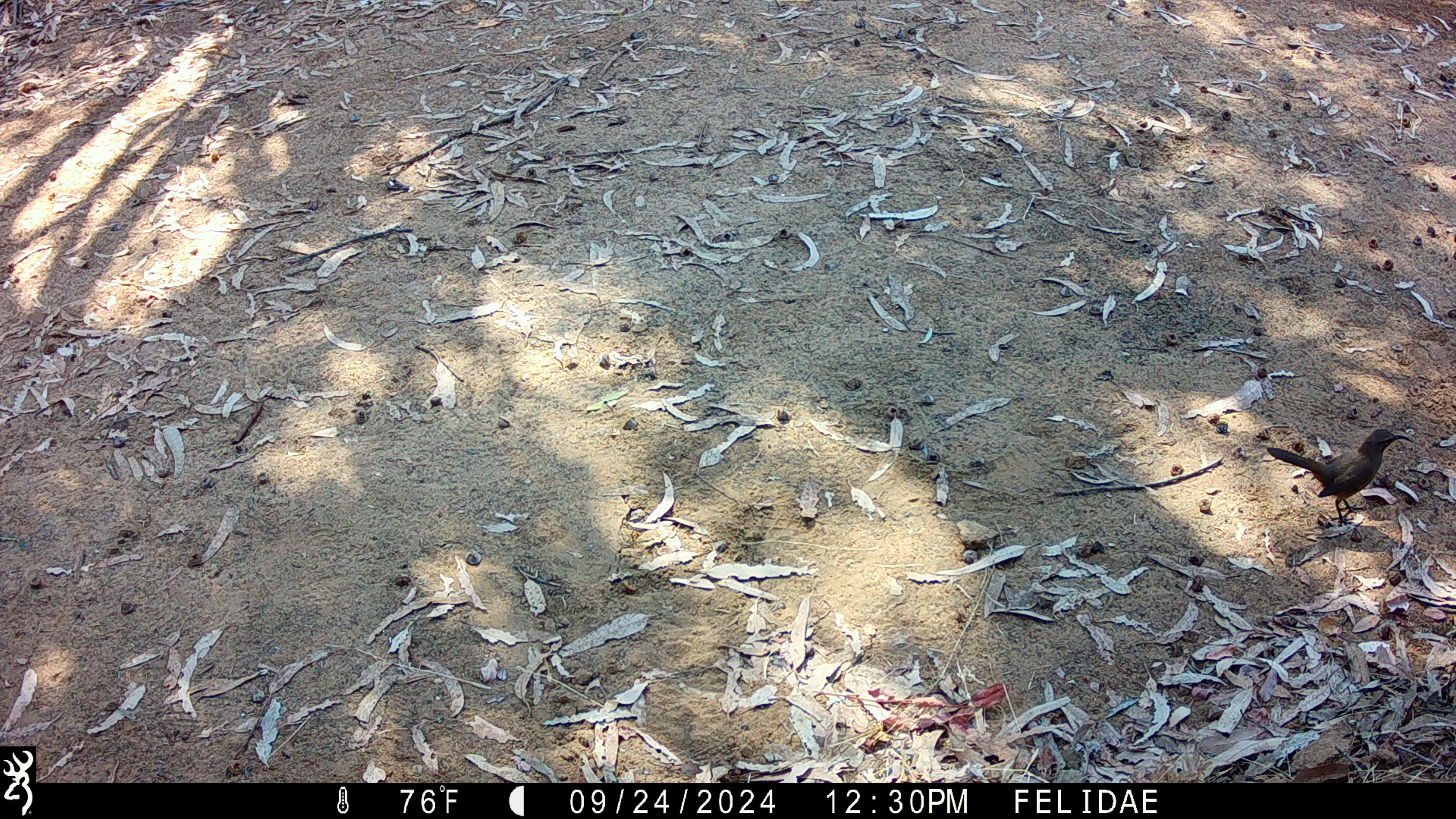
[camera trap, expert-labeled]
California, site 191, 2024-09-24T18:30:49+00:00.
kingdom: Animalia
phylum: Chordata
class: Aves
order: Passeriformes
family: Mimidae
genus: Toxostoma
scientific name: Toxostoma redivivum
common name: california thrasher